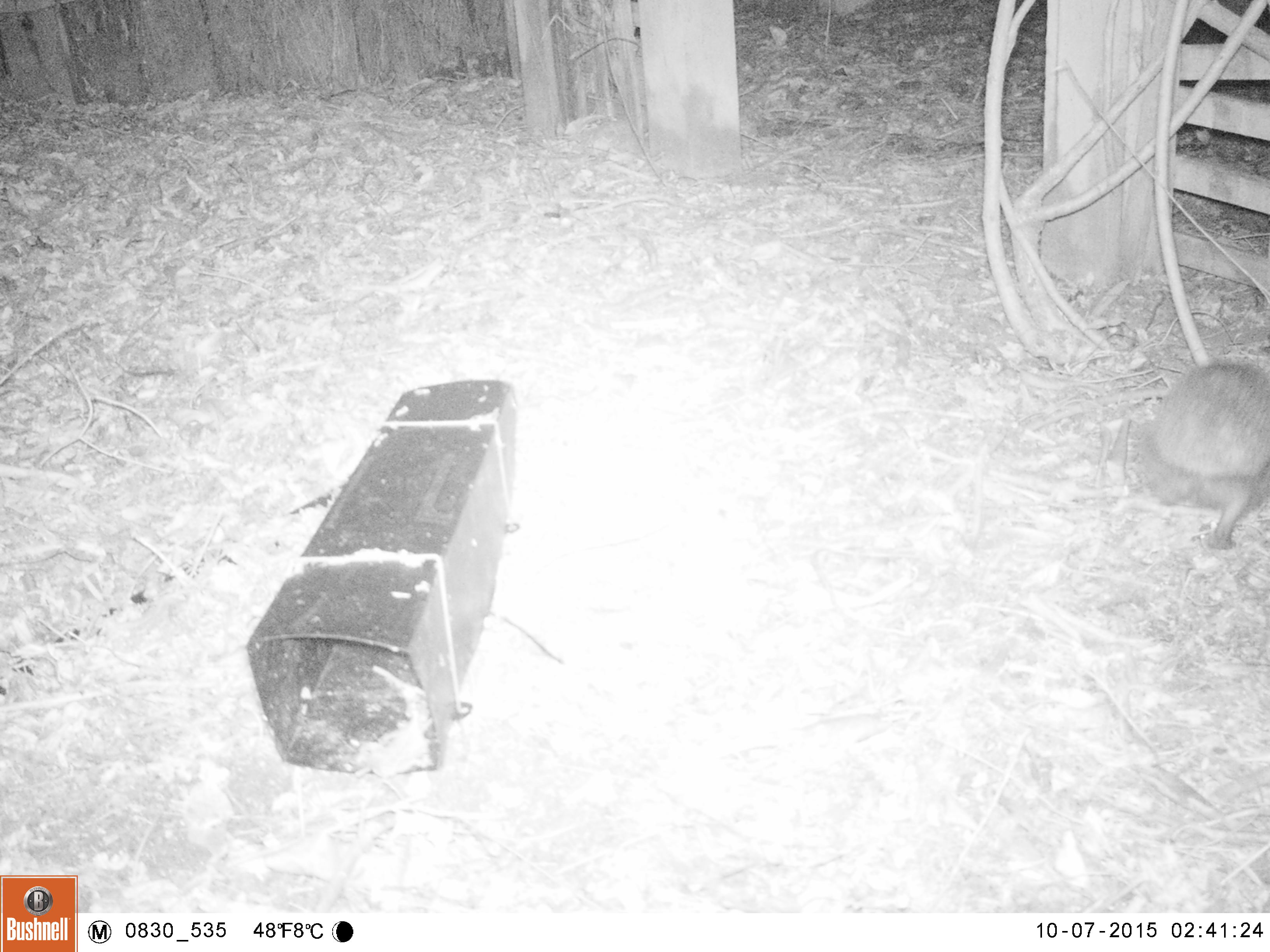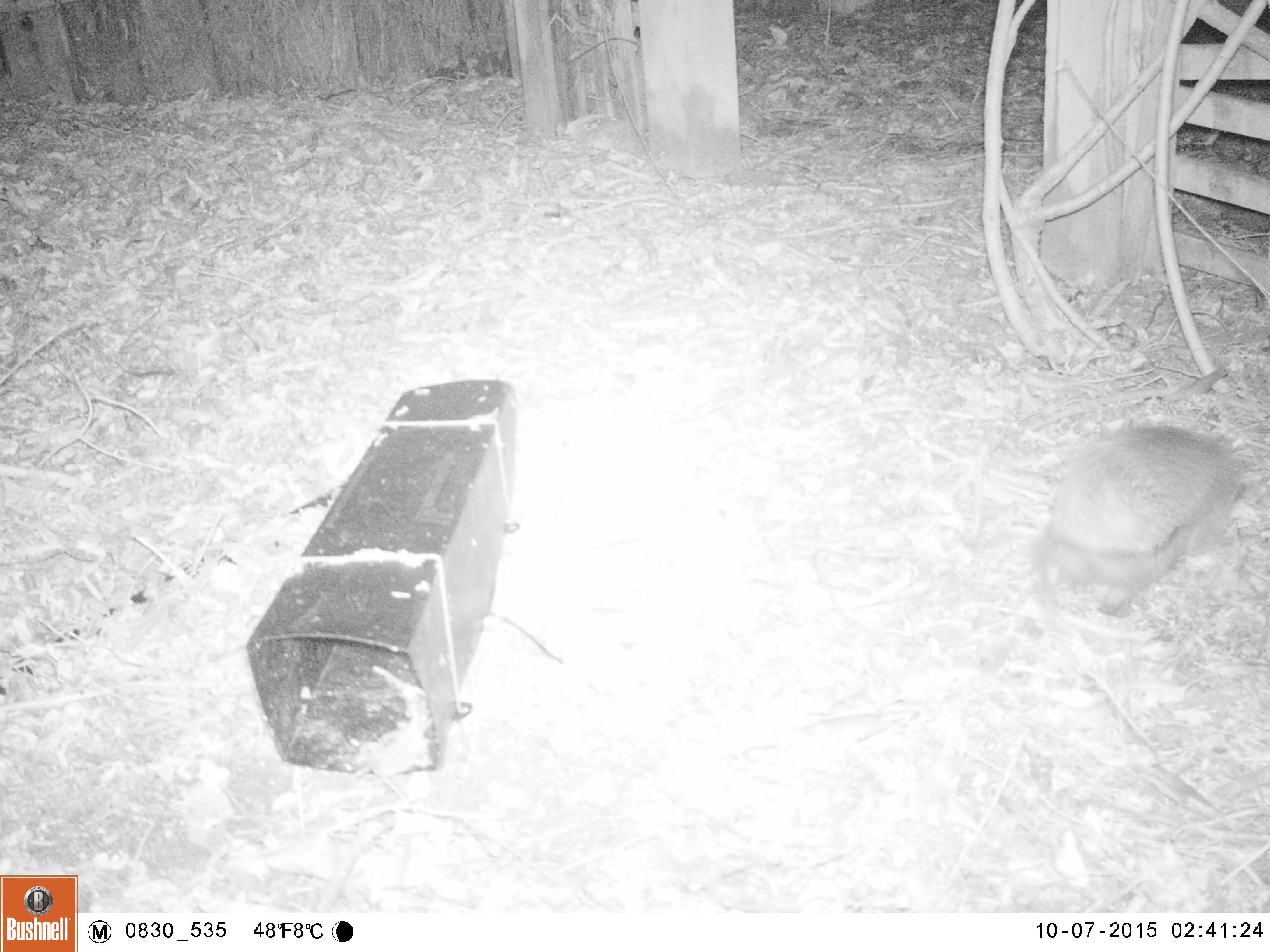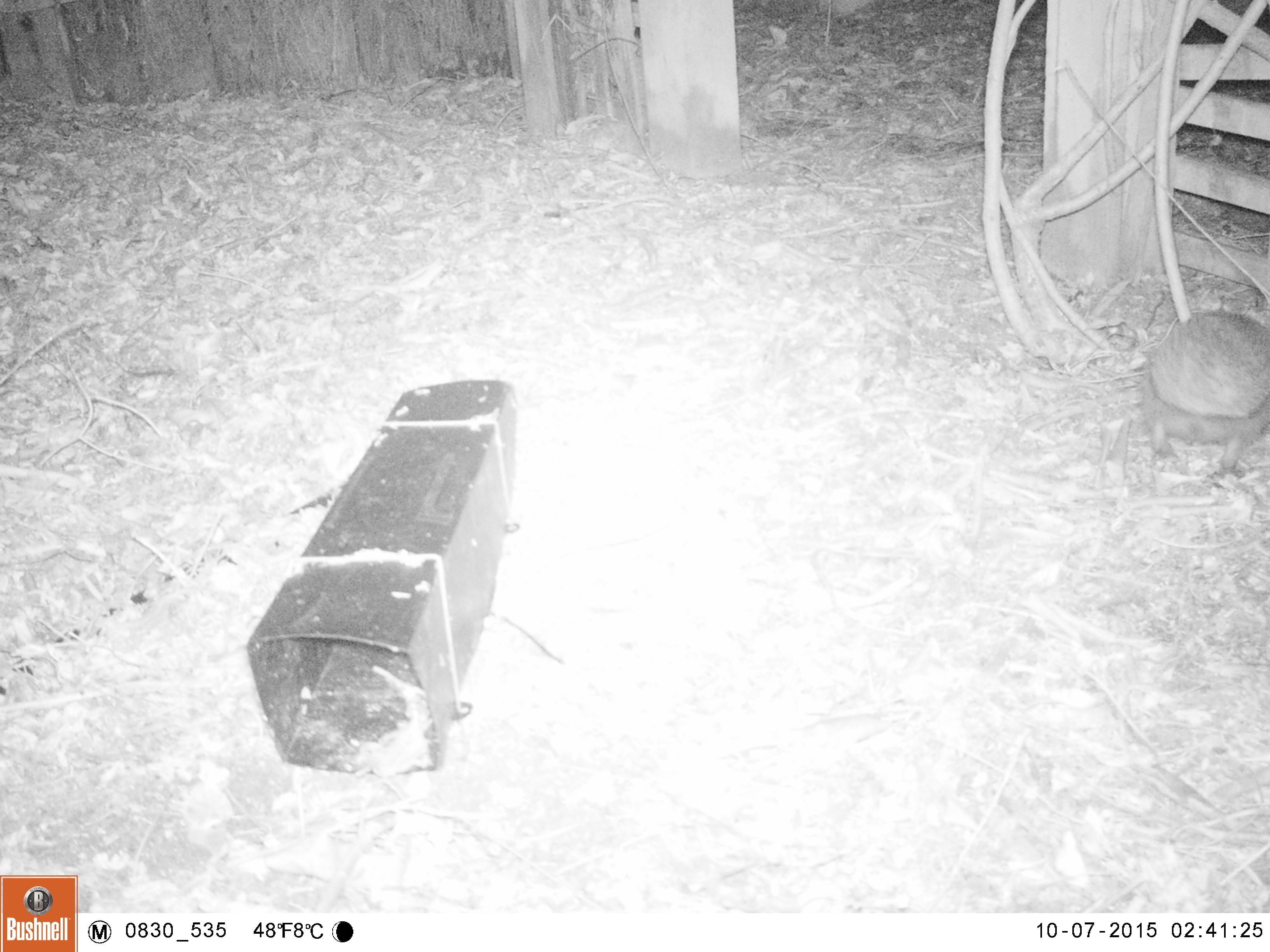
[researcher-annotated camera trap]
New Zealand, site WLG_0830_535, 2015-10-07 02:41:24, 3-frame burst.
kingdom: Animalia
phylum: Chordata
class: Mammalia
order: Eulipotyphla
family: Erinaceidae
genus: Erinaceus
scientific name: Erinaceus europaeus europaeus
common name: european hedgehog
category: hedgehog